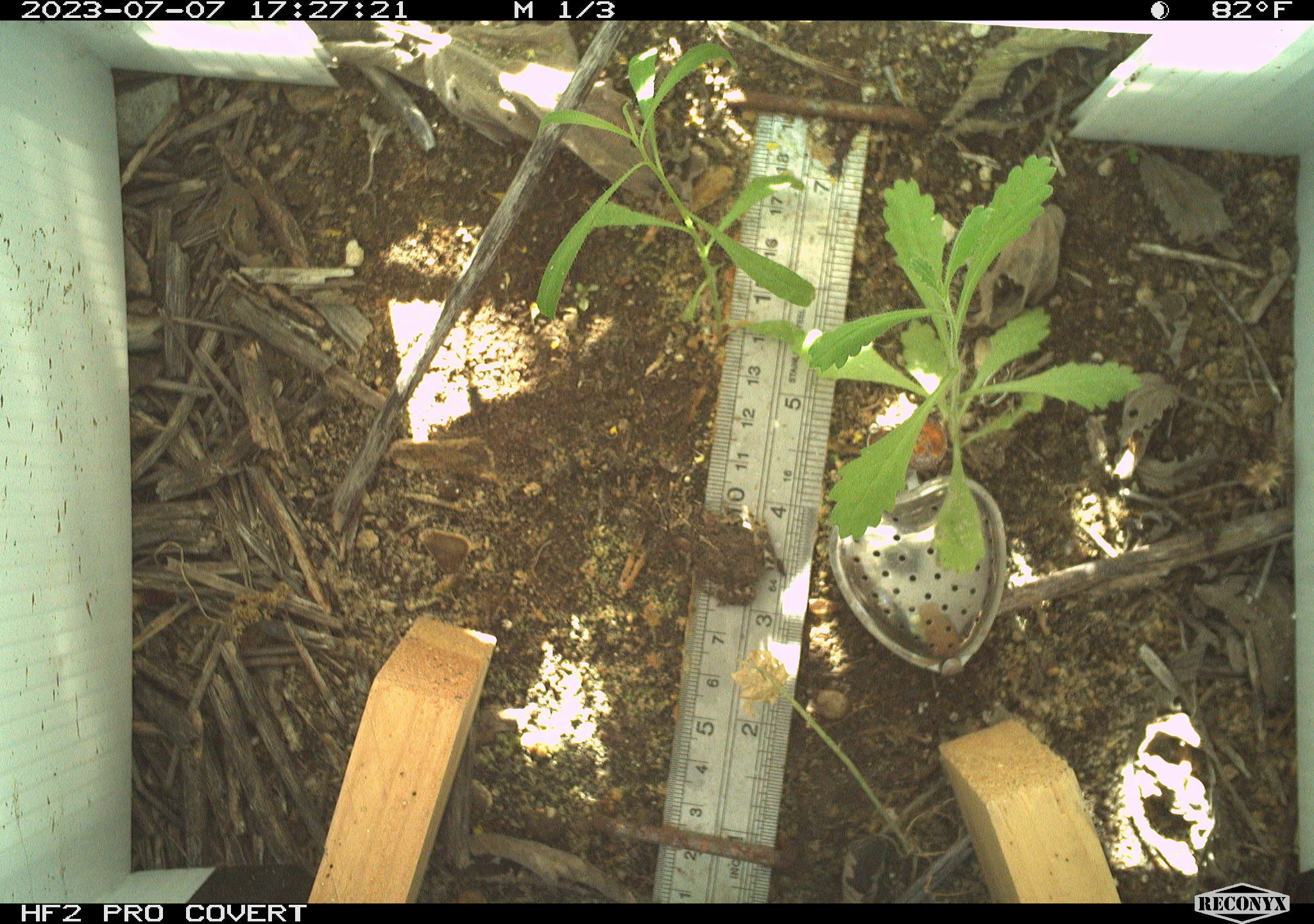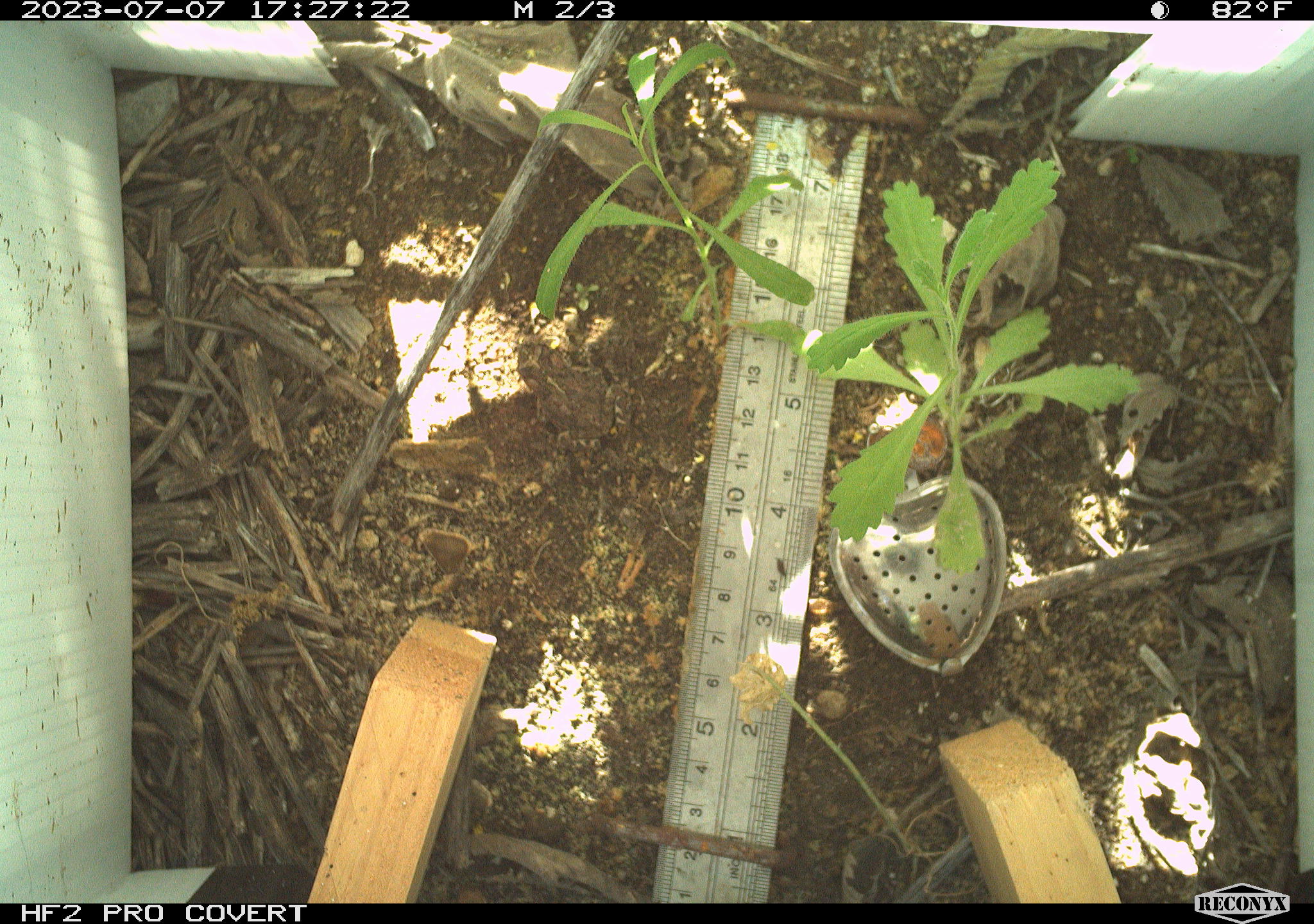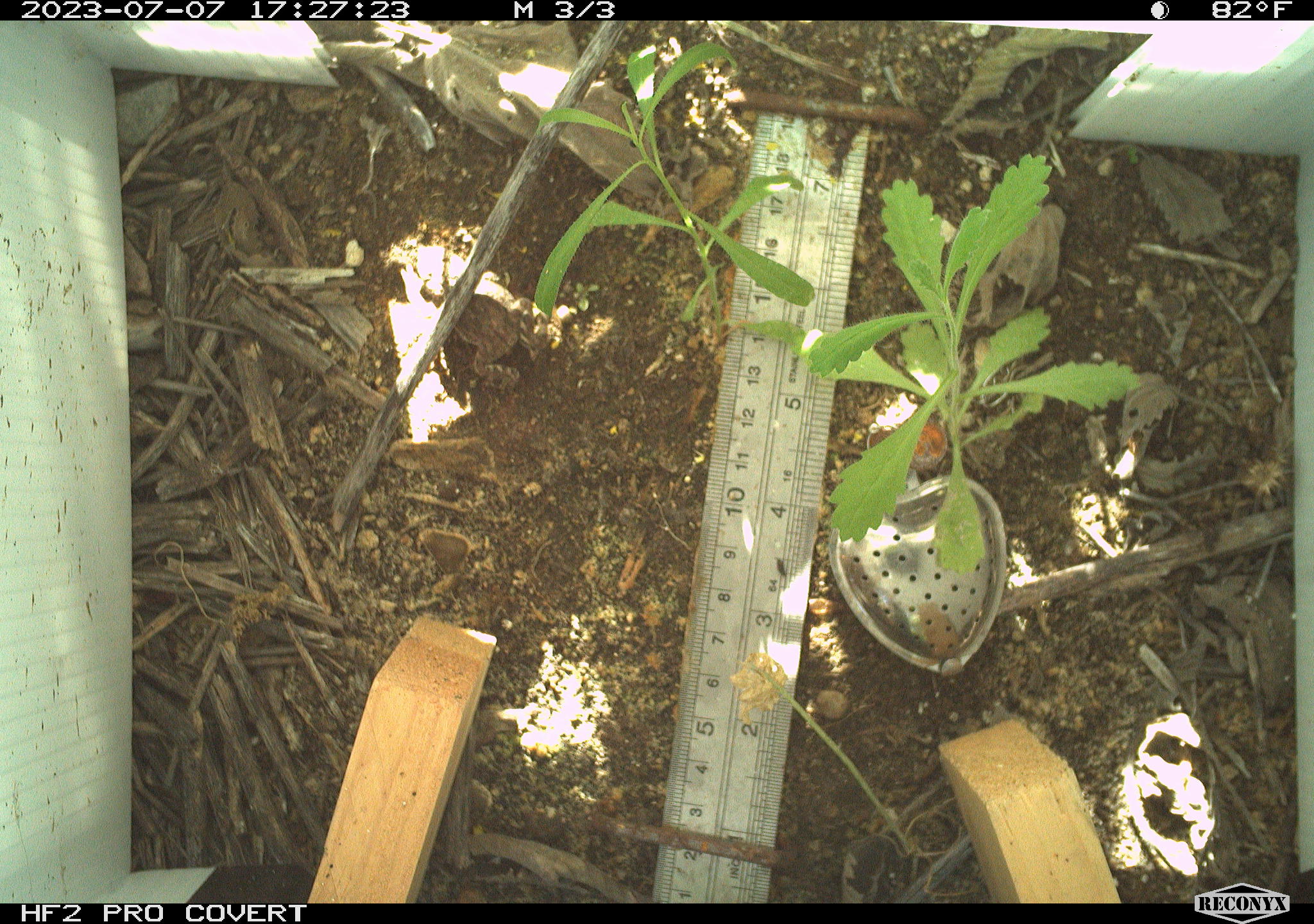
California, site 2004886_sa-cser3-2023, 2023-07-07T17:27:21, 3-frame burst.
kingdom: Animalia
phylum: Chordata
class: Amphibia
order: Anura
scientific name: Anura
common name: frogs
Frogs (Anura).